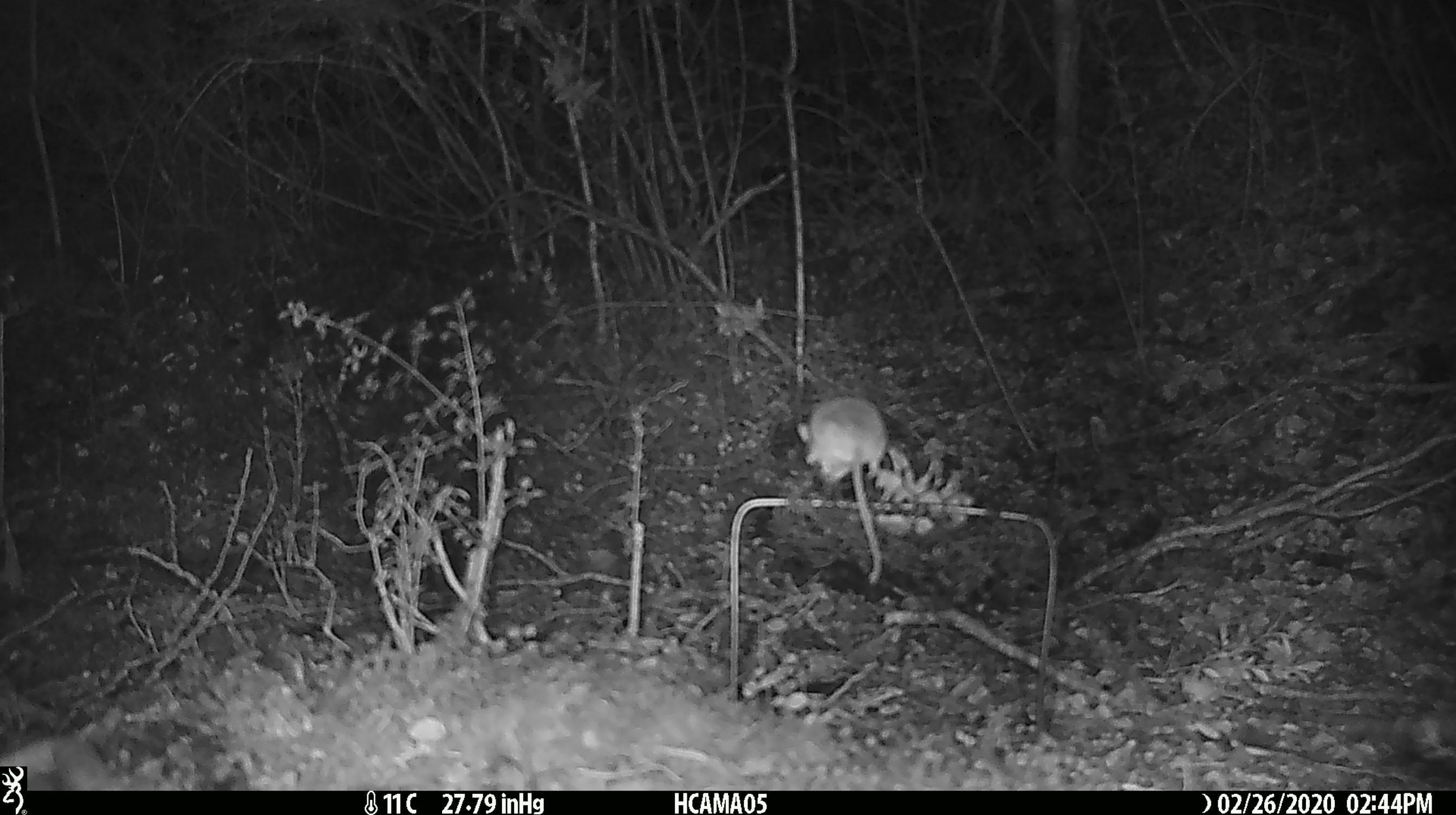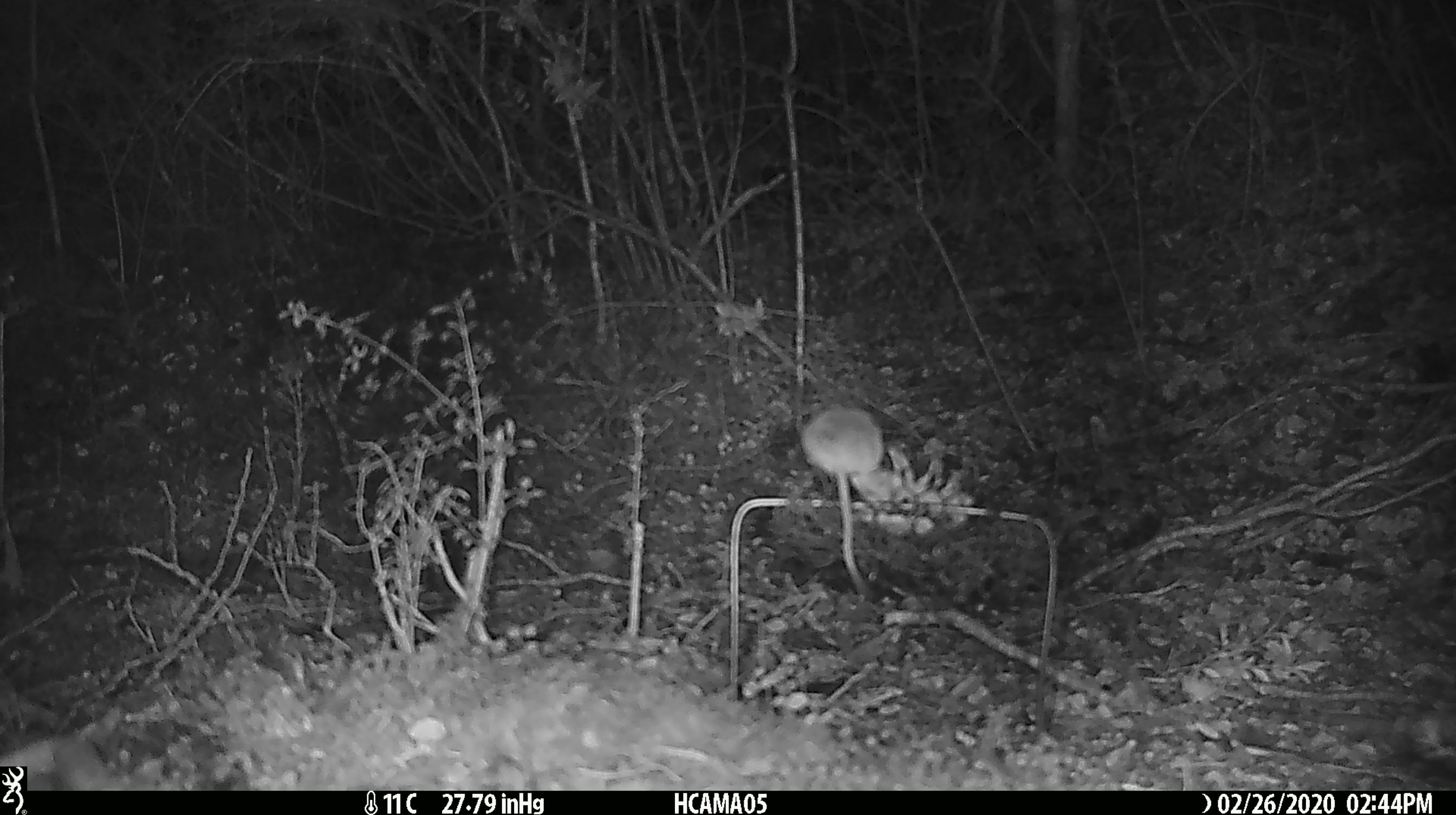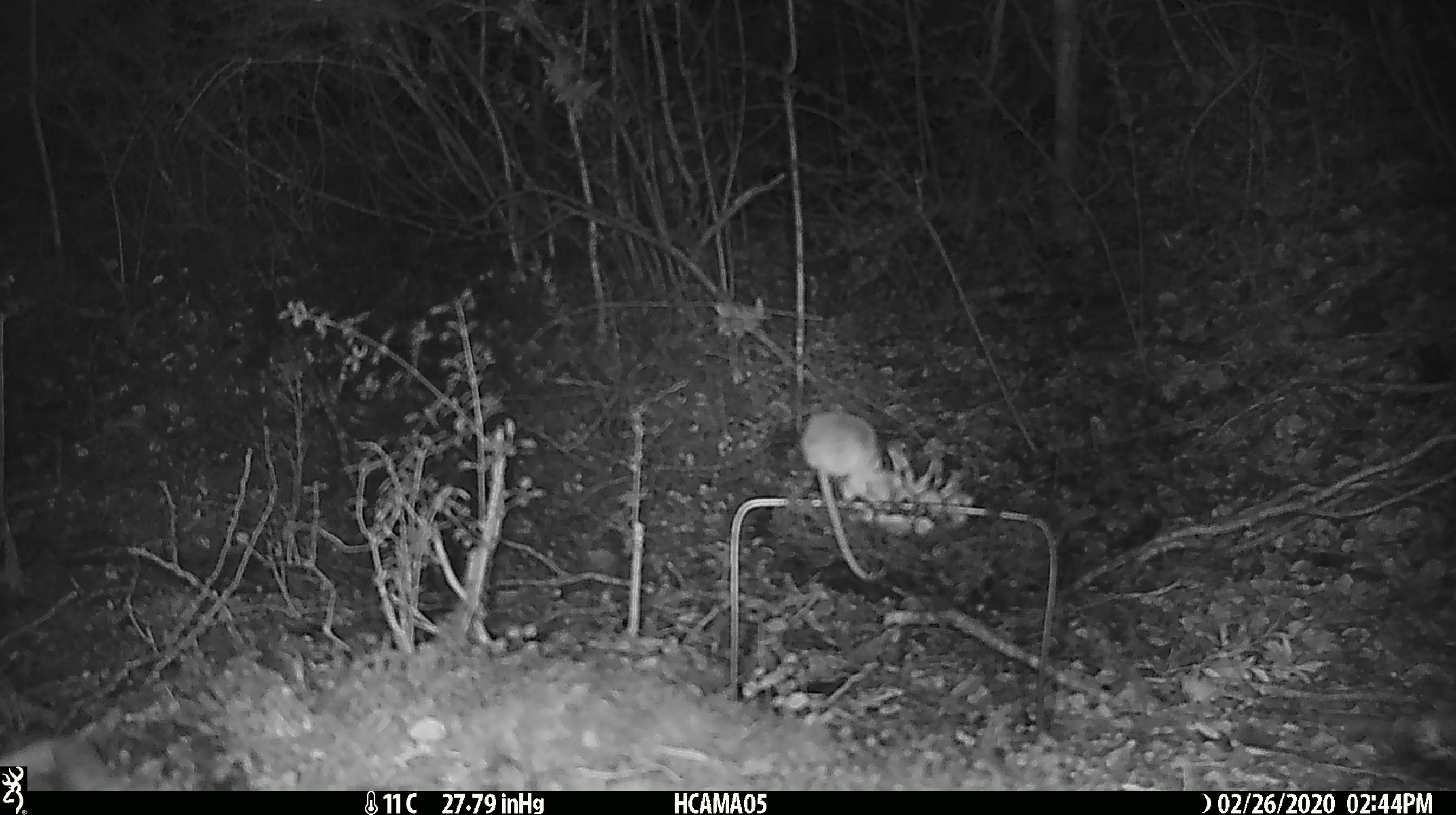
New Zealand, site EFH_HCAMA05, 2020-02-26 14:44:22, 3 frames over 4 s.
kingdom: Animalia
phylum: Chordata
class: Mammalia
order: Rodentia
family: Muridae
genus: Mus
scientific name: Mus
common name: mouse